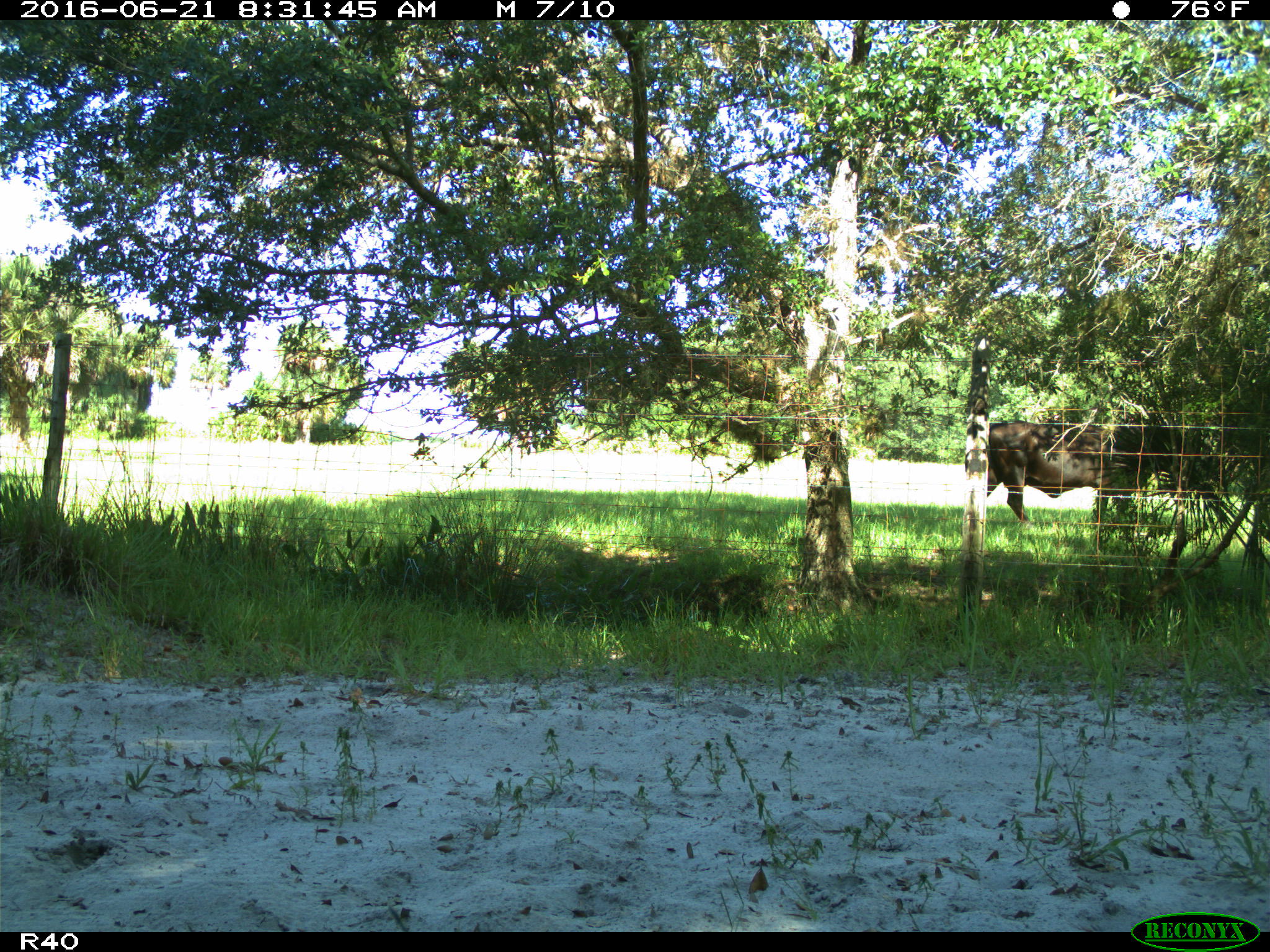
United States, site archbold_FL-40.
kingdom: Animalia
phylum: Chordata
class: Mammalia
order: Artiodactyla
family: Bovidae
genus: Bos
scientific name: Bos taurus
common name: domestic cow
Bos taurus (domestic cow).